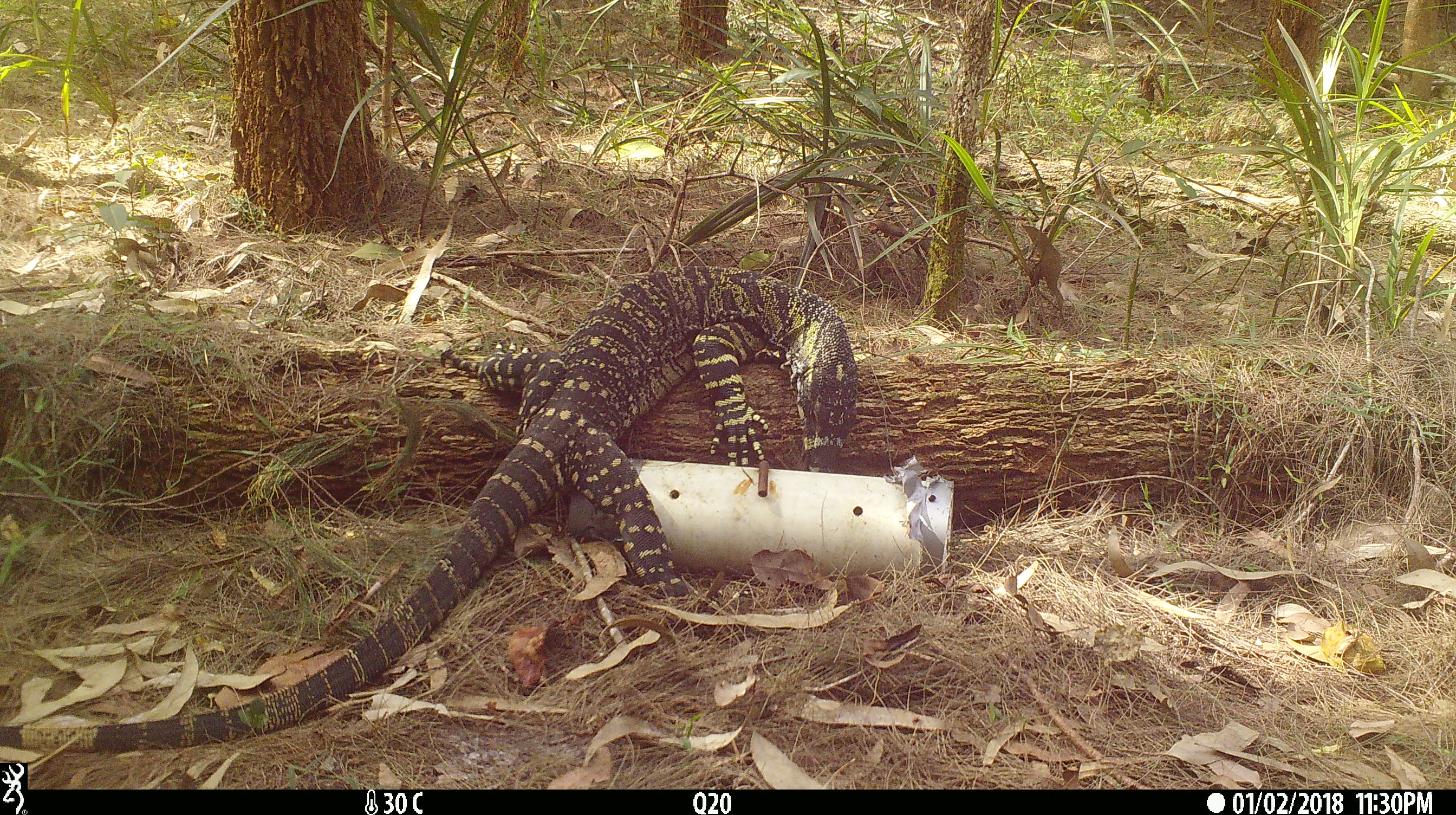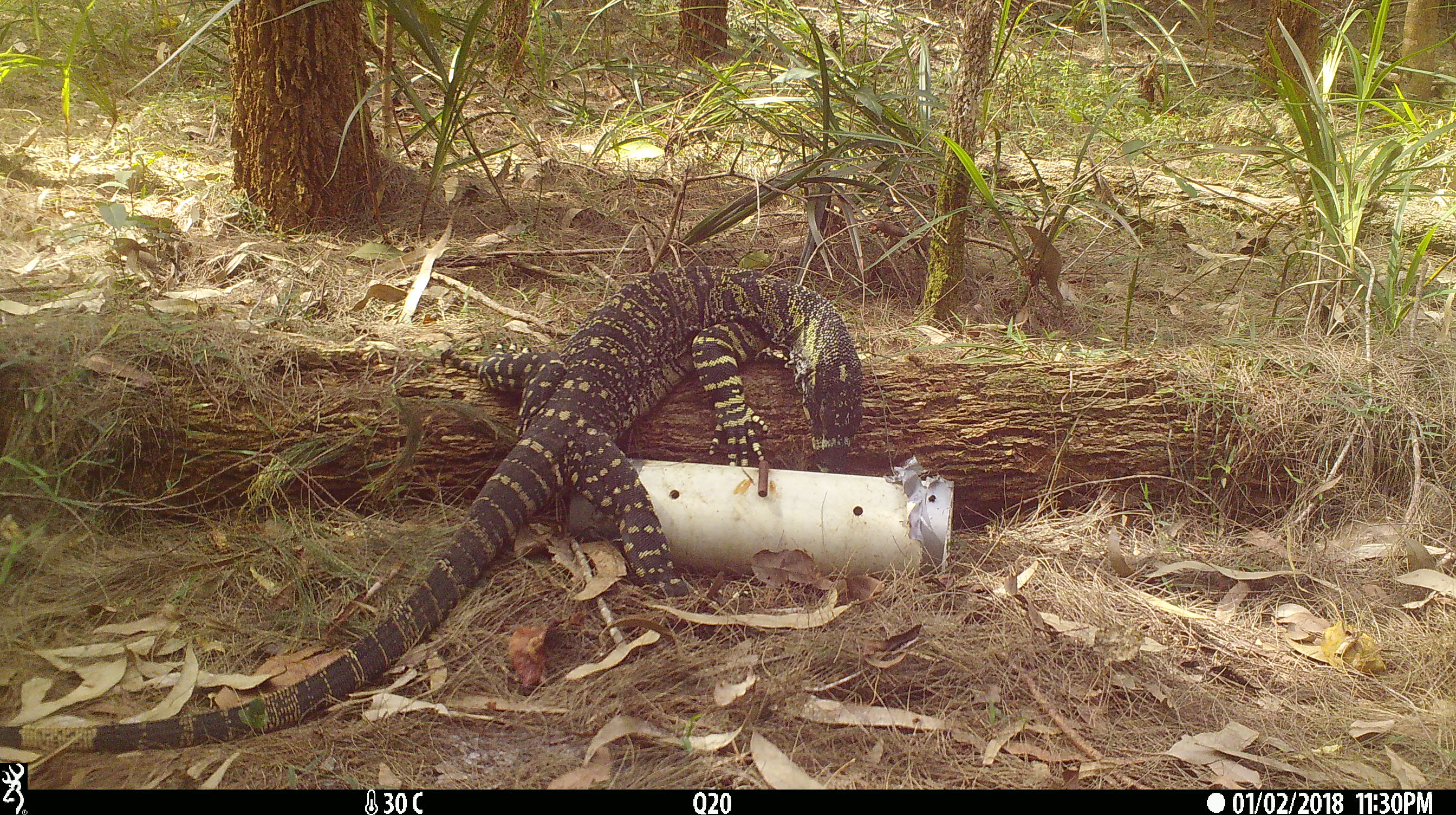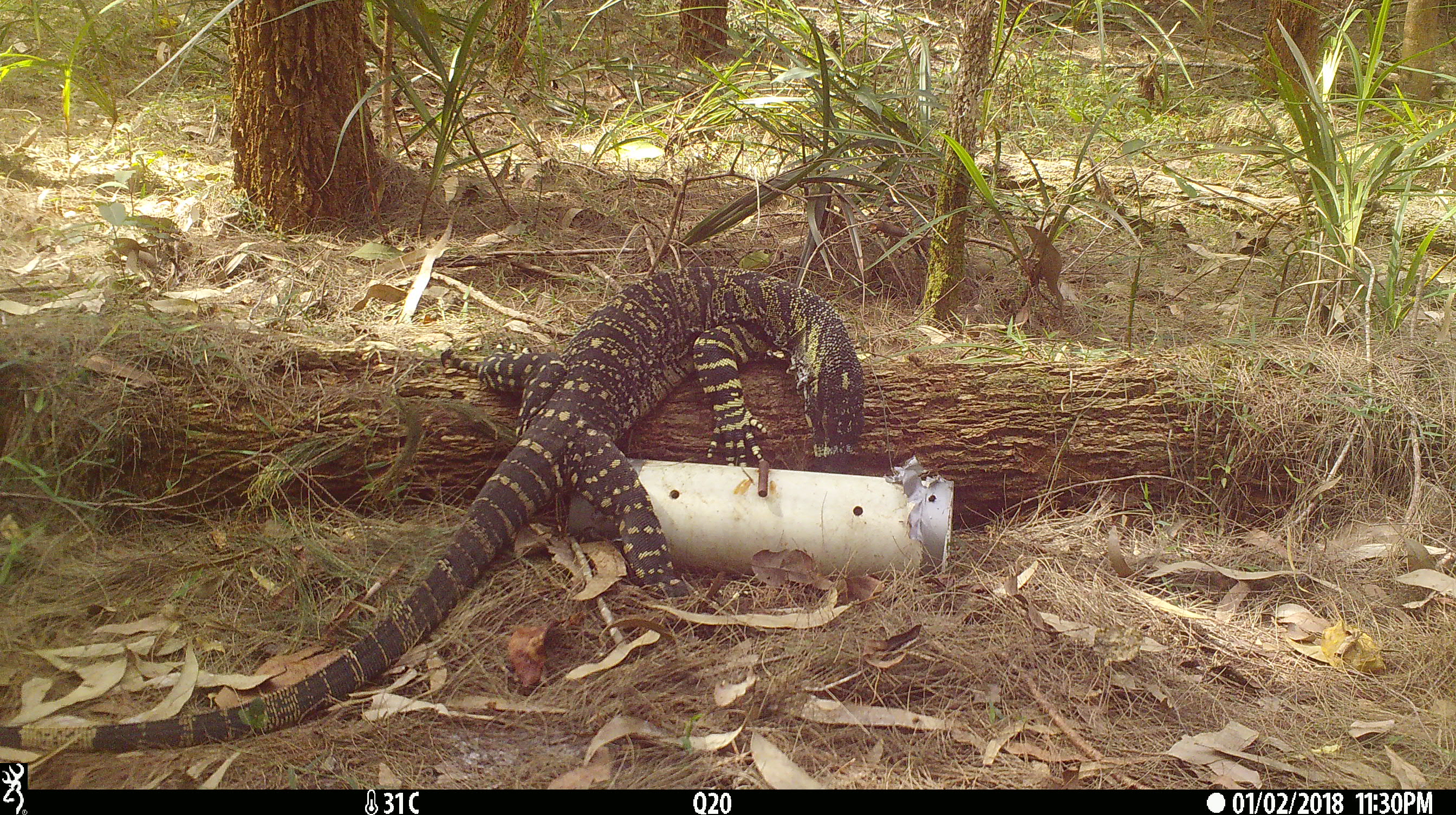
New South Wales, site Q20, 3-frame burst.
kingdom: Animalia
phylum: Chordata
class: Reptilia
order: Squamata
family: Varanidae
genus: Varanus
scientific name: Varanus varius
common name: lace monitor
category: goanna